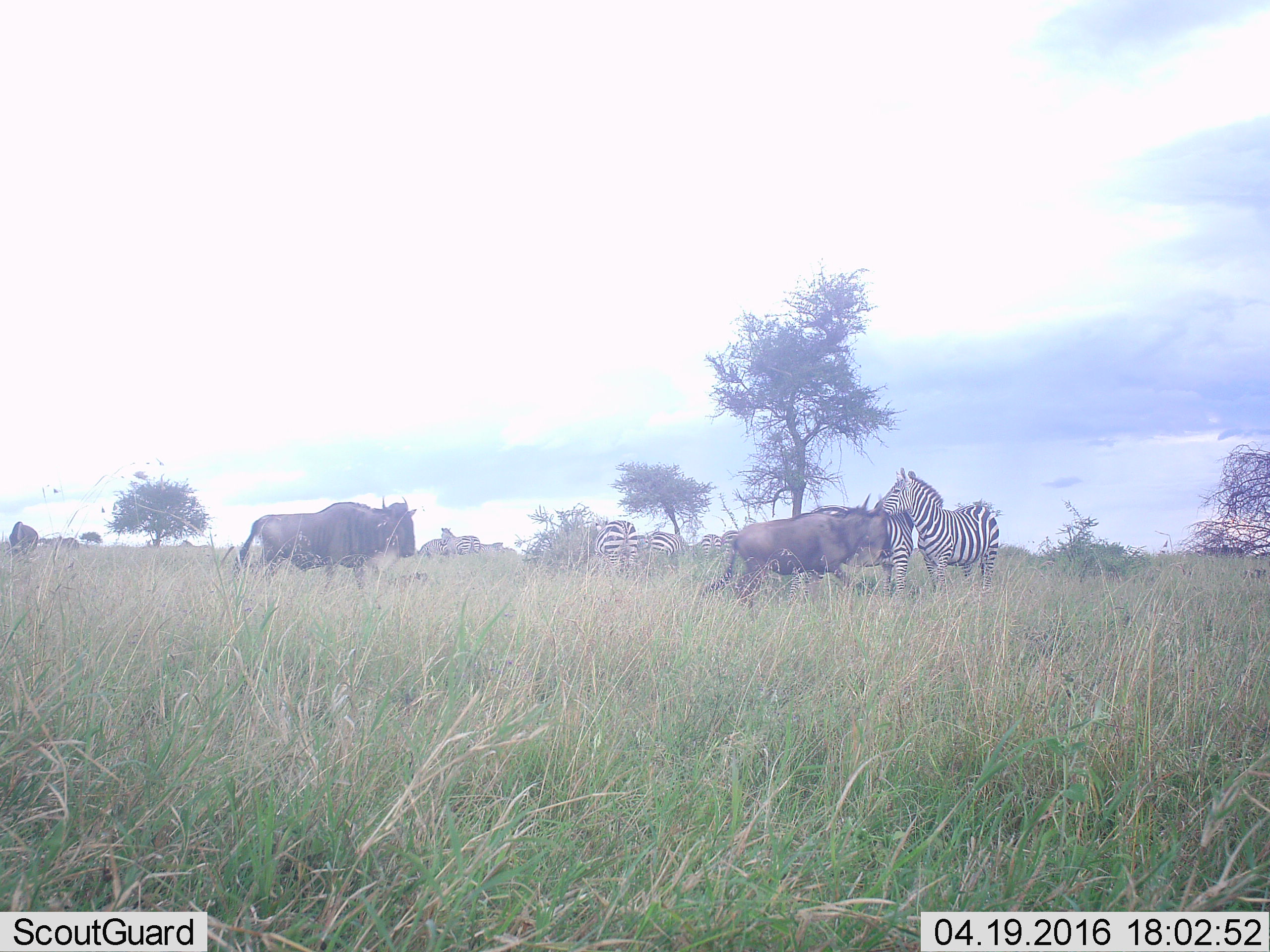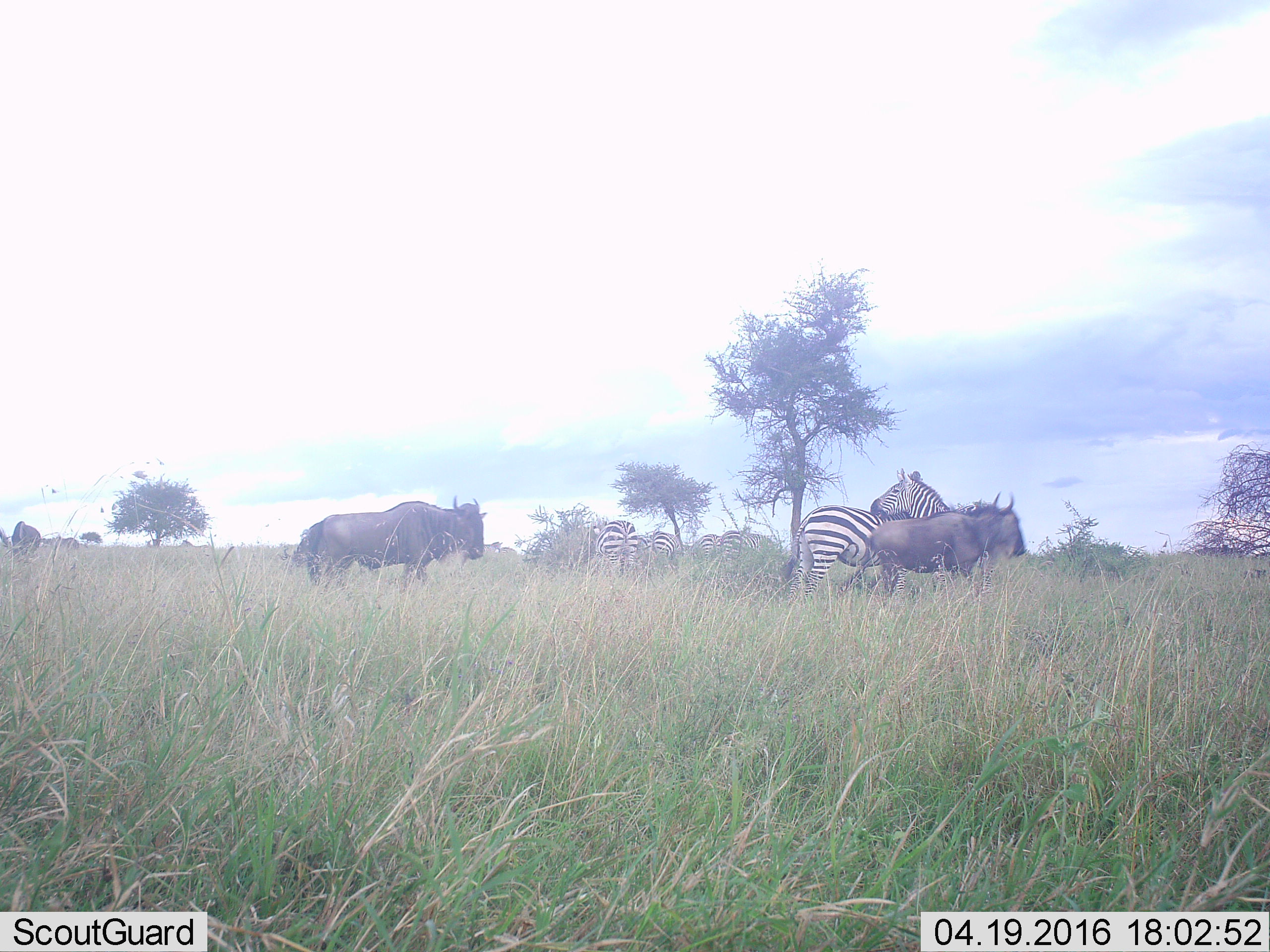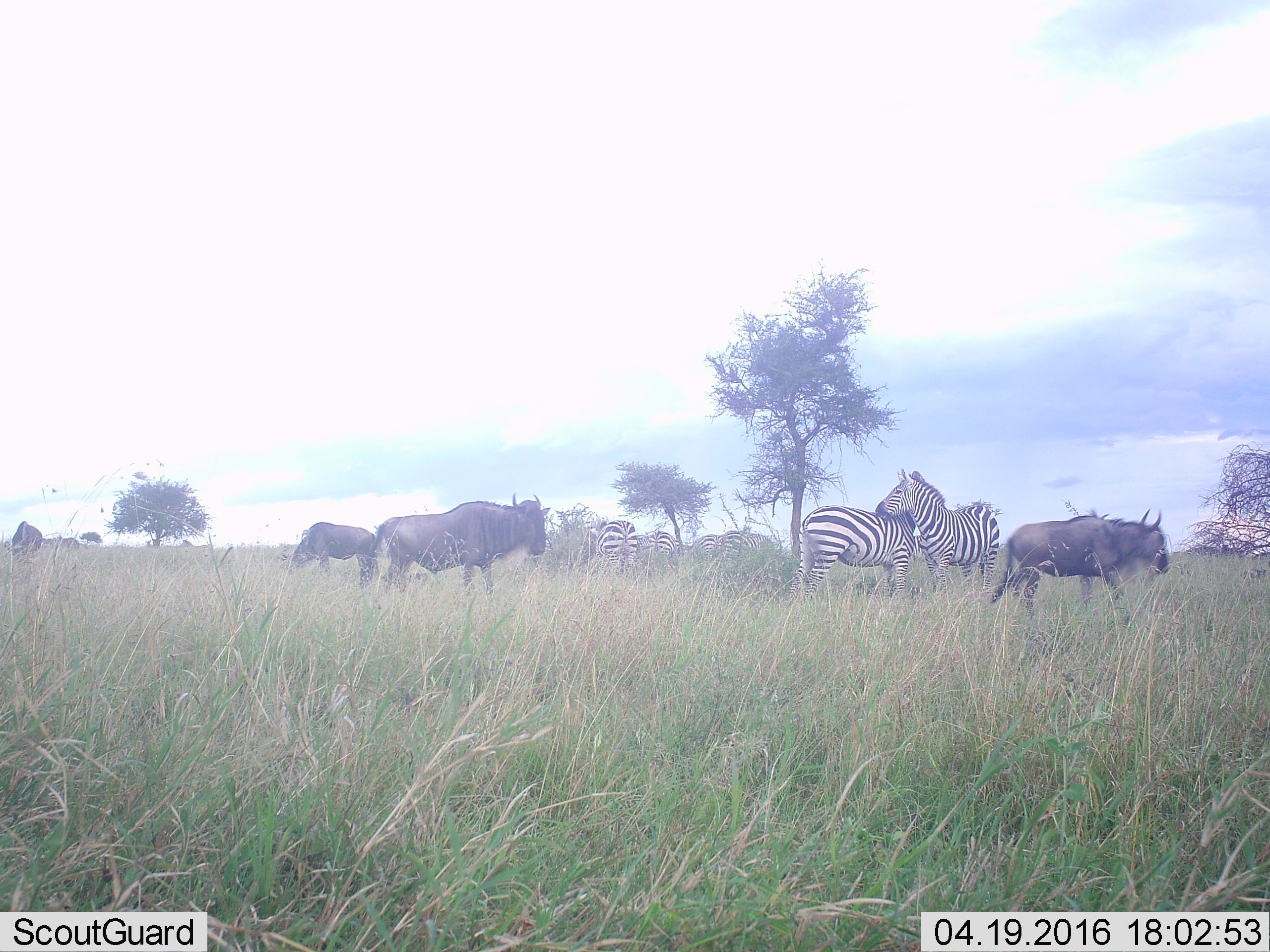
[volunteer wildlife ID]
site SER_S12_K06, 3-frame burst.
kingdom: Animalia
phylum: Chordata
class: Mammalia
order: Artiodactyla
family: Bovidae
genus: Connochaetes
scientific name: Connochaetes taurinus taurinus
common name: blue wildebeest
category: wildebeestblue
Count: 5.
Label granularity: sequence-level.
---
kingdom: Animalia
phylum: Chordata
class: Mammalia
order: Perissodactyla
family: Equidae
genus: Equus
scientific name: Equus quagga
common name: plains zebra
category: zebraplains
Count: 11-50.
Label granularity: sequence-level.